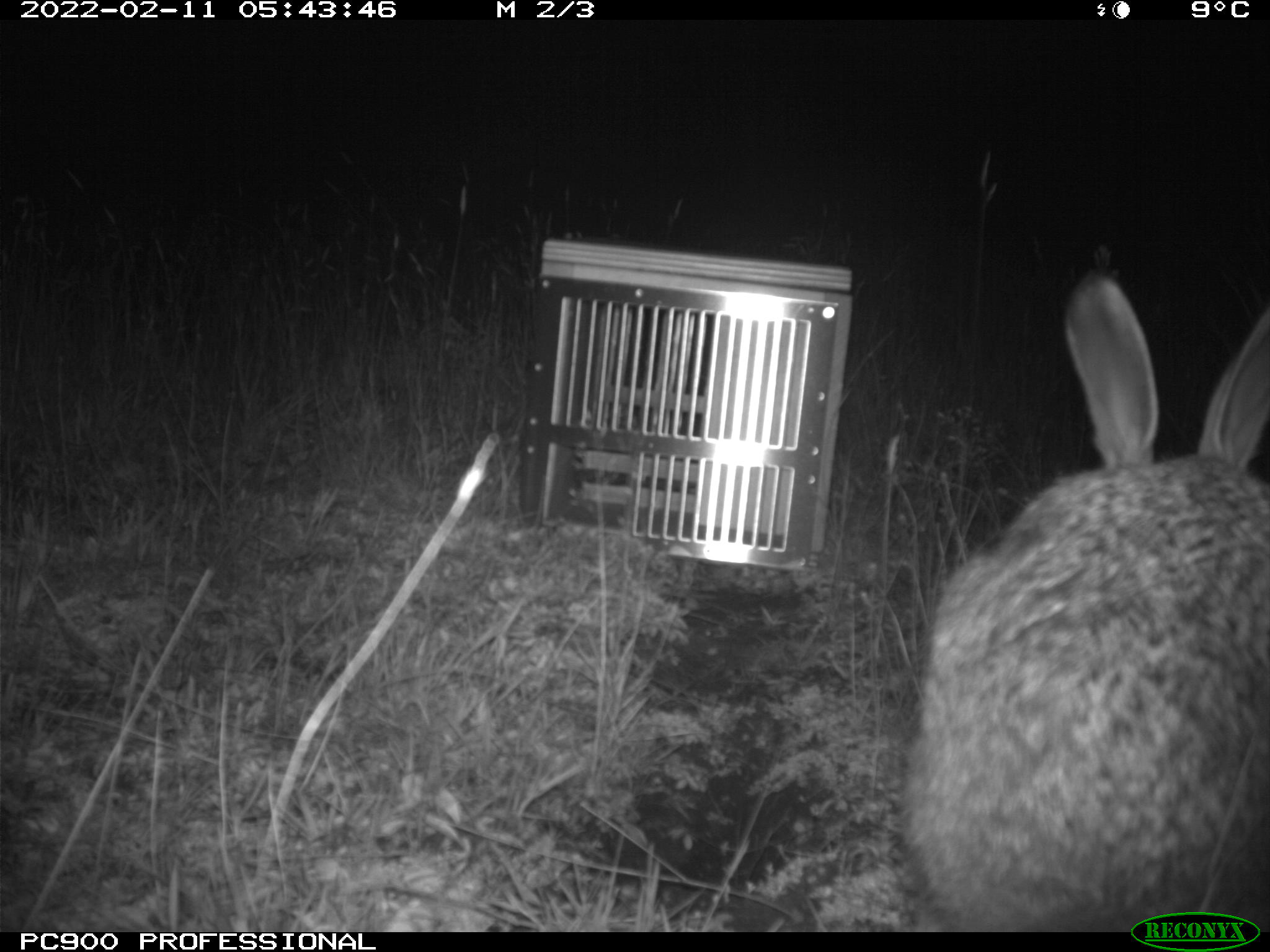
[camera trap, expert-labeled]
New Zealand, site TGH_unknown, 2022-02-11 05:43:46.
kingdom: Animalia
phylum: Chordata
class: Mammalia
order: Lagomorpha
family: Leporidae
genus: Lepus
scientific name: Lepus europaeus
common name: brown hare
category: hare